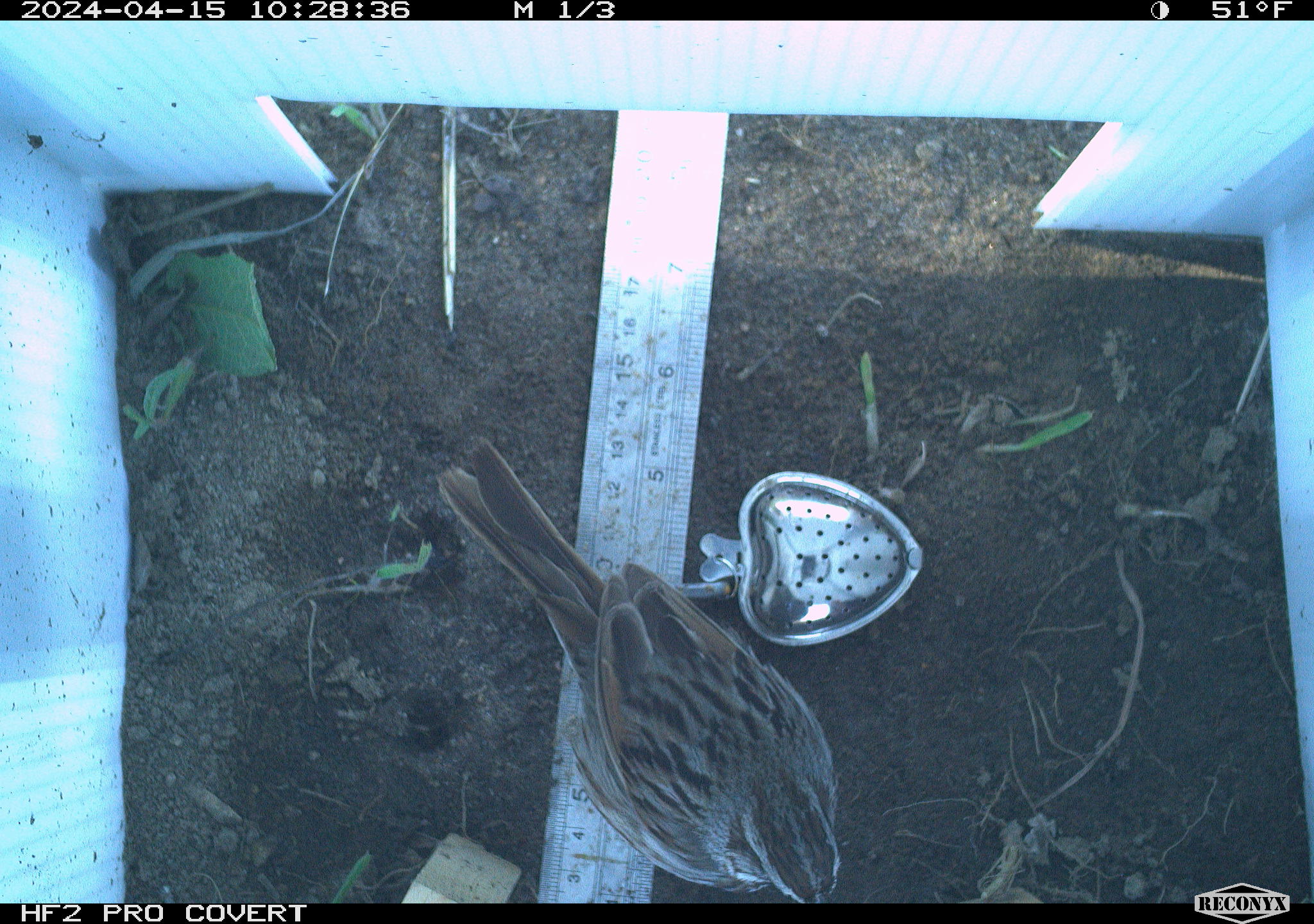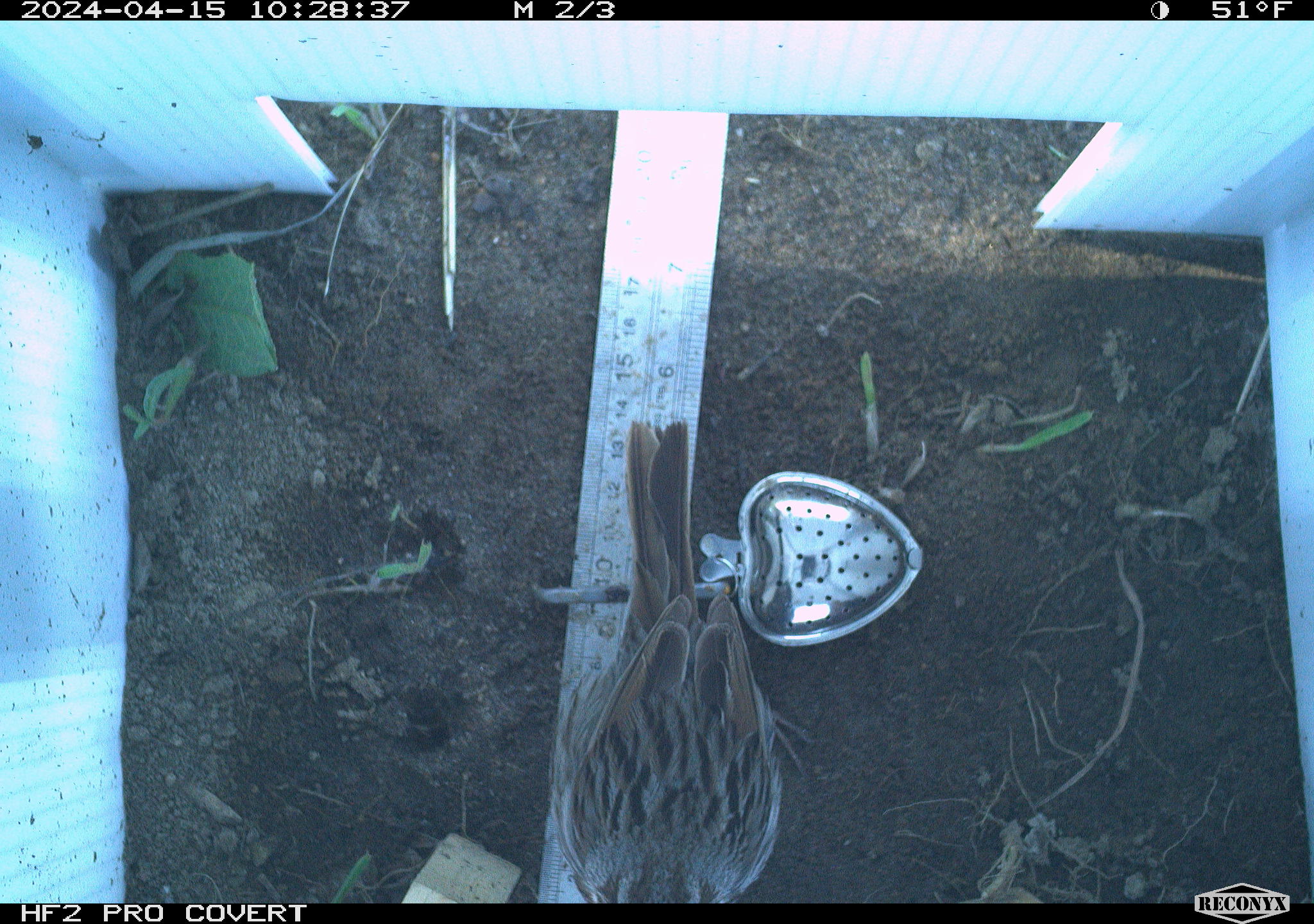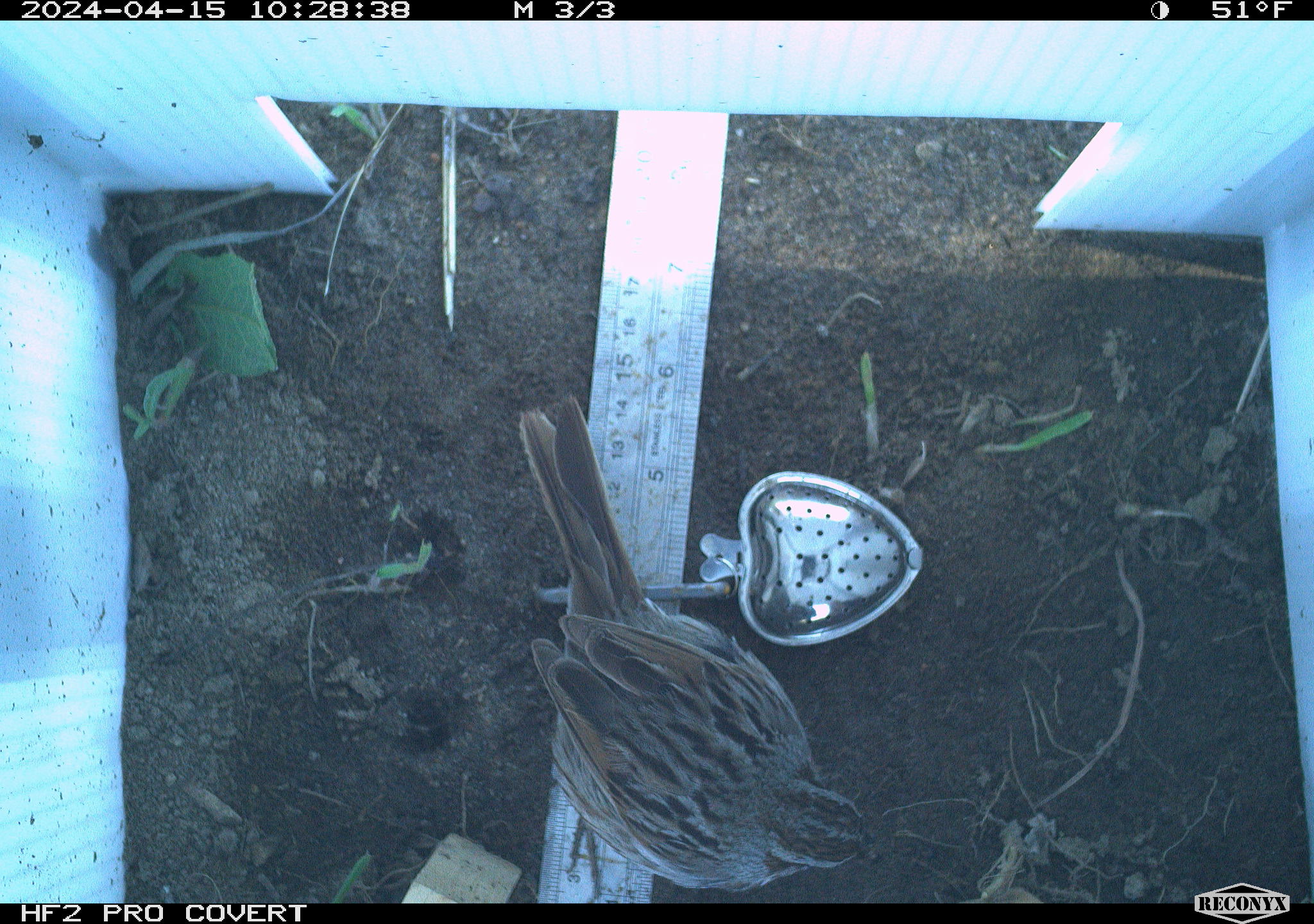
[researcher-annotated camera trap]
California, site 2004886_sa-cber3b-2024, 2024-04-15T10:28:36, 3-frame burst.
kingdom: Animalia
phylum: Chordata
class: Aves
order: Passeriformes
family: Passerellidae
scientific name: Passerellidae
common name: new world sparrows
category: passerellidae family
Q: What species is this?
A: Passerellidae family (new world sparrows) (Passerellidae).